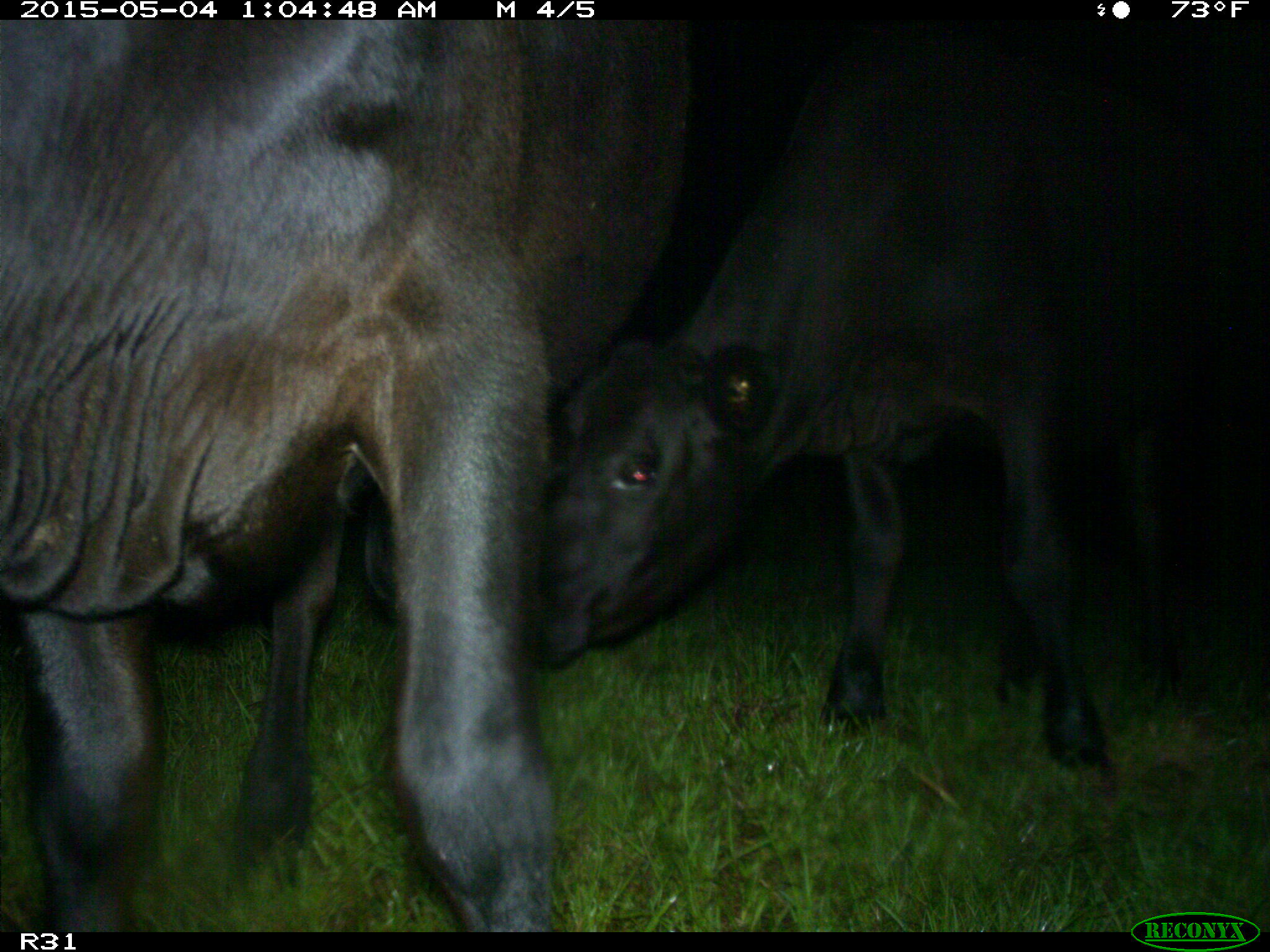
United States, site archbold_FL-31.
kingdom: Animalia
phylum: Chordata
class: Mammalia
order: Artiodactyla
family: Bovidae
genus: Bos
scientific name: Bos taurus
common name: domestic cow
Bos taurus (domestic cow).